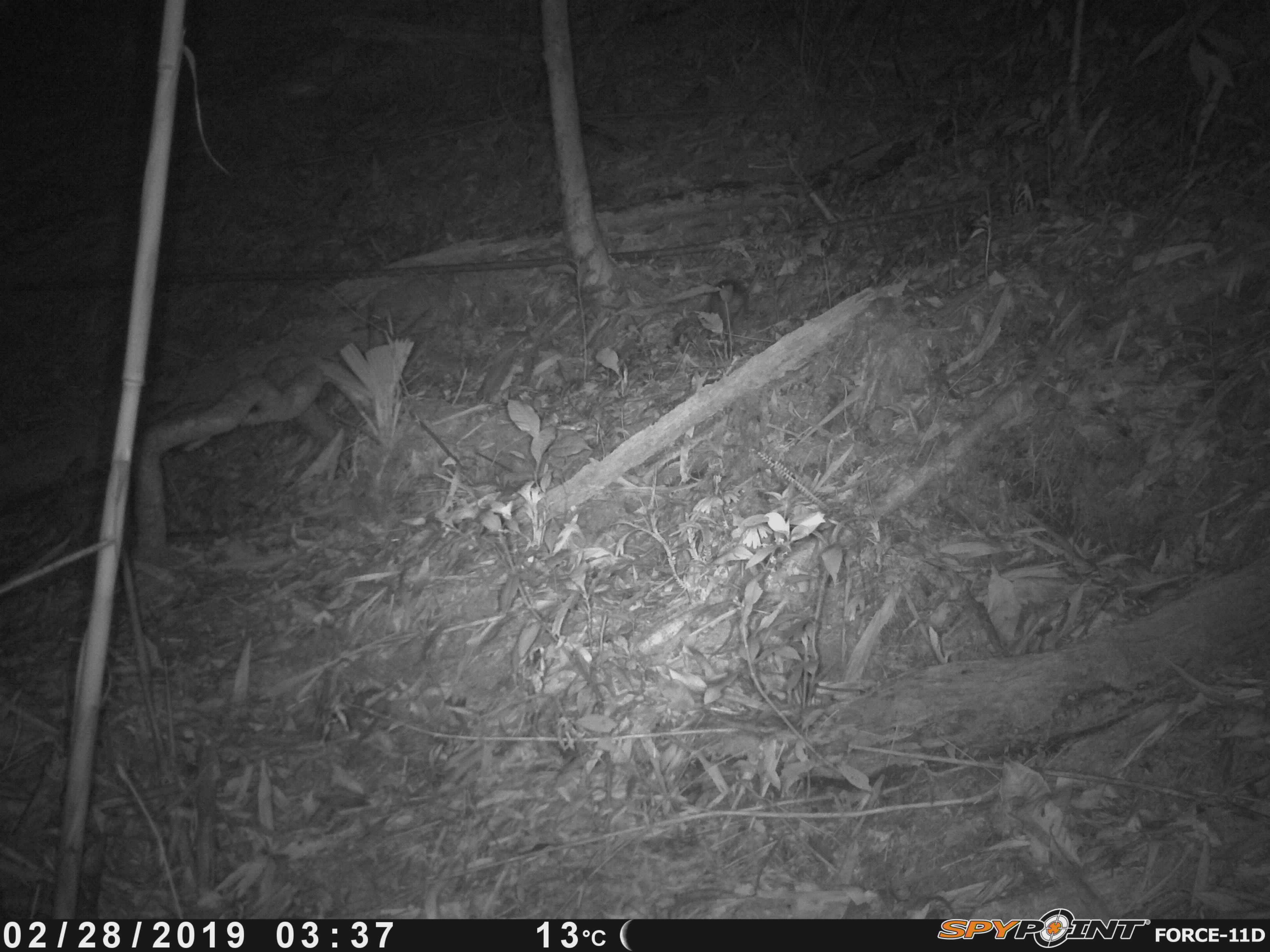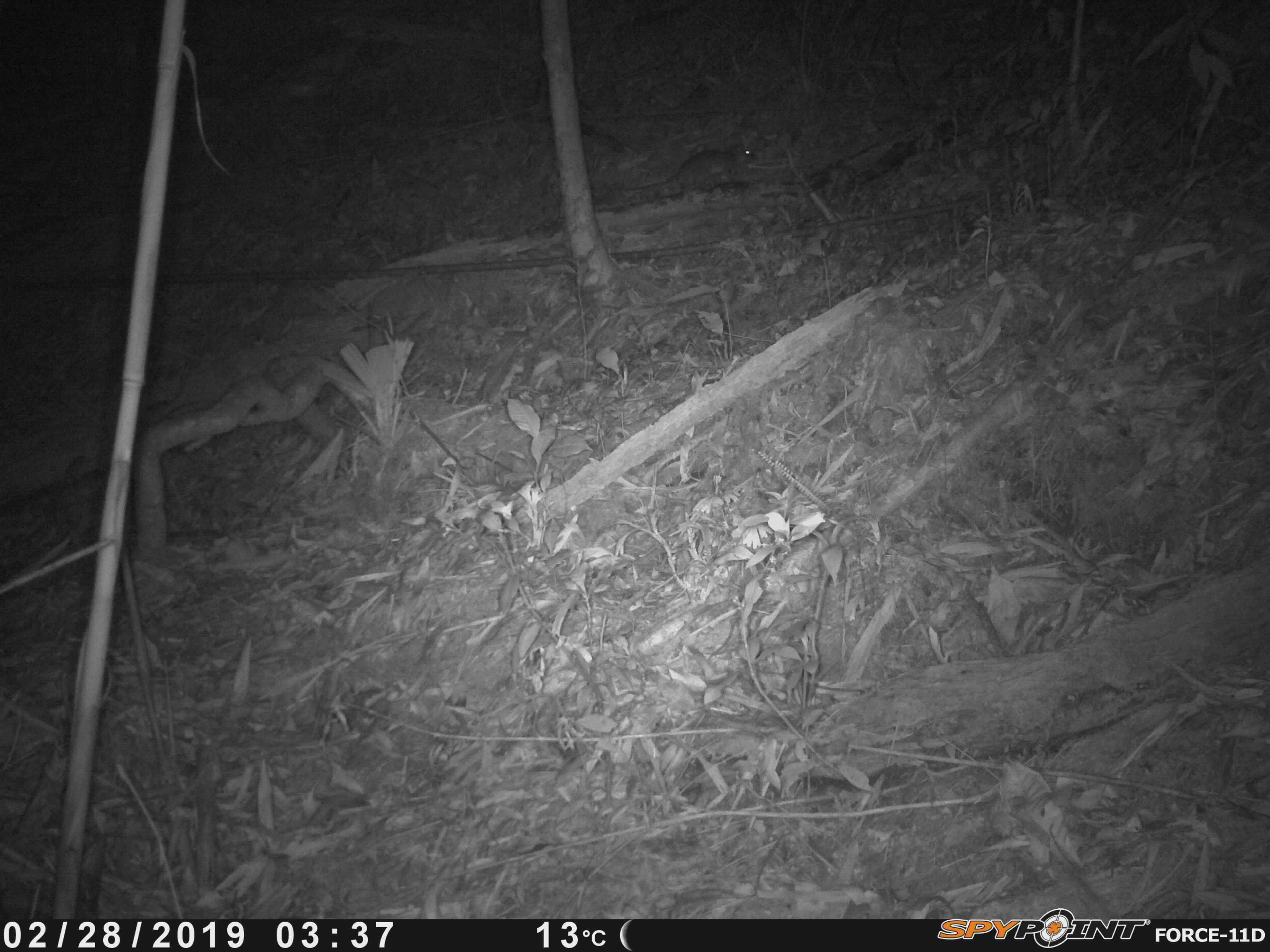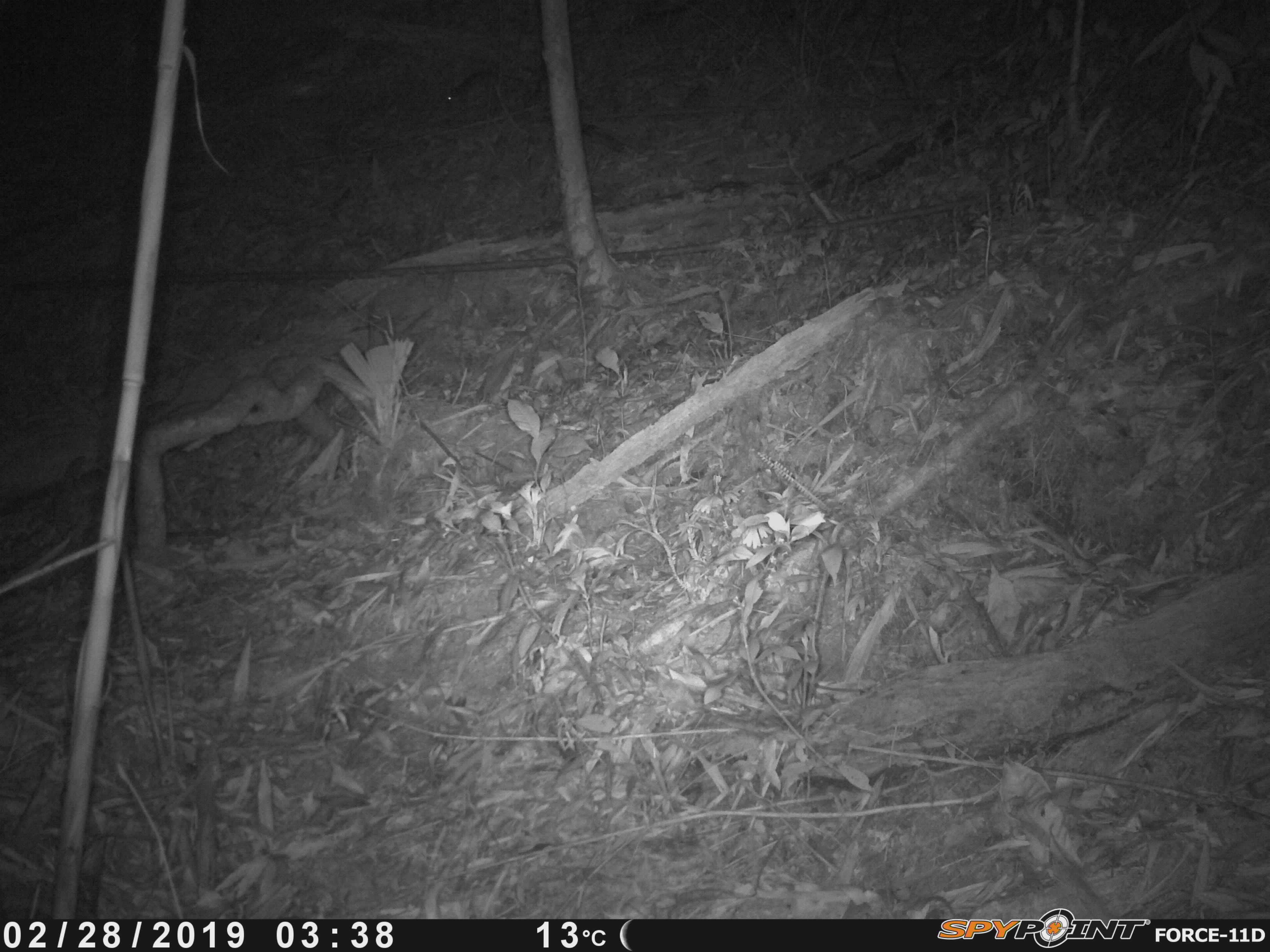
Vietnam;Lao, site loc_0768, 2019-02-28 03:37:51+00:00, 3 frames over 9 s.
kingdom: Animalia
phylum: Chordata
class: Mammalia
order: Rodentia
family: Muridae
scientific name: Muridae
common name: old-world mice and rats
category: unidentified murid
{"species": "unidentified murid (old-world mice and rats) (Muridae)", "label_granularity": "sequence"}